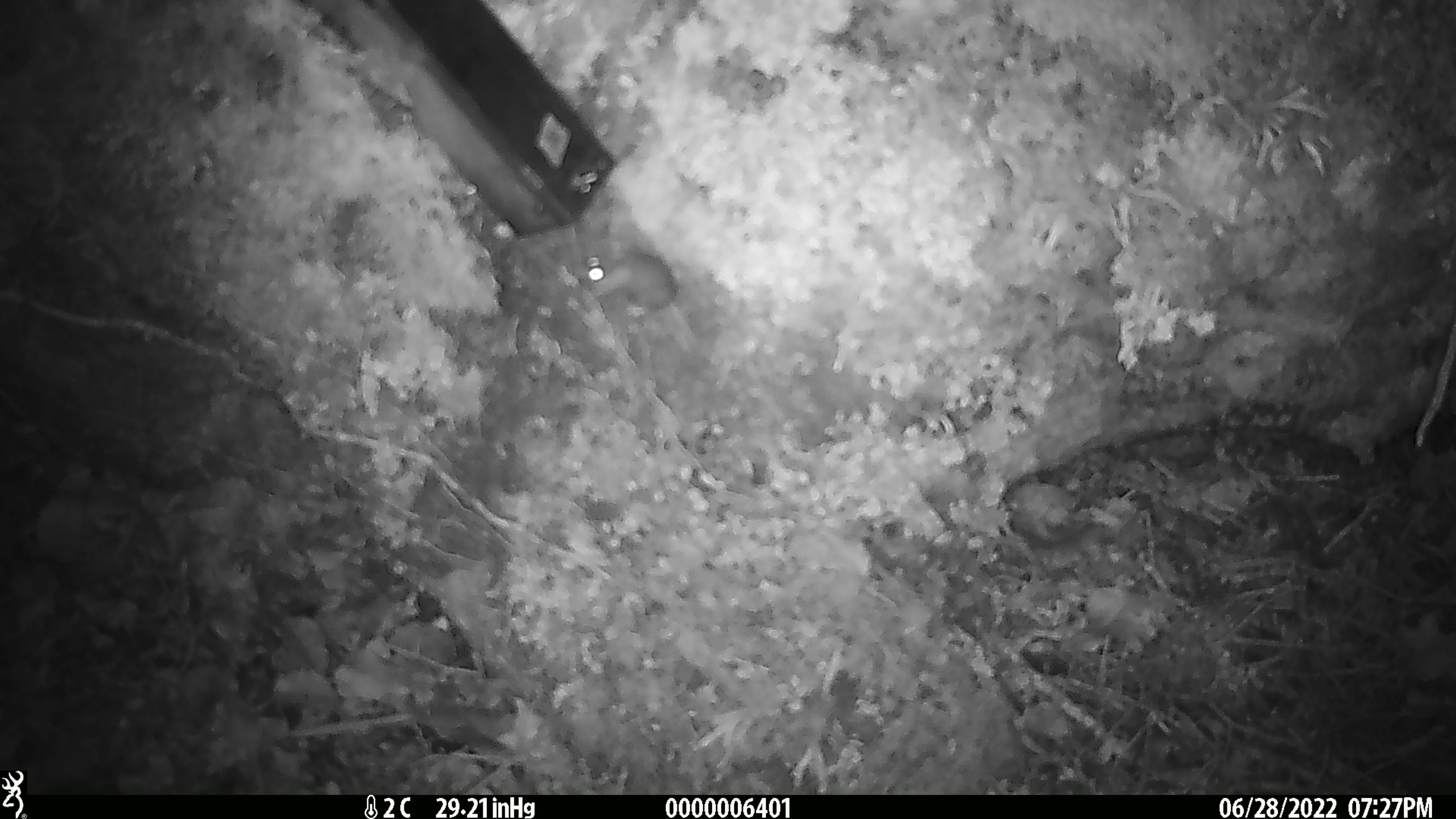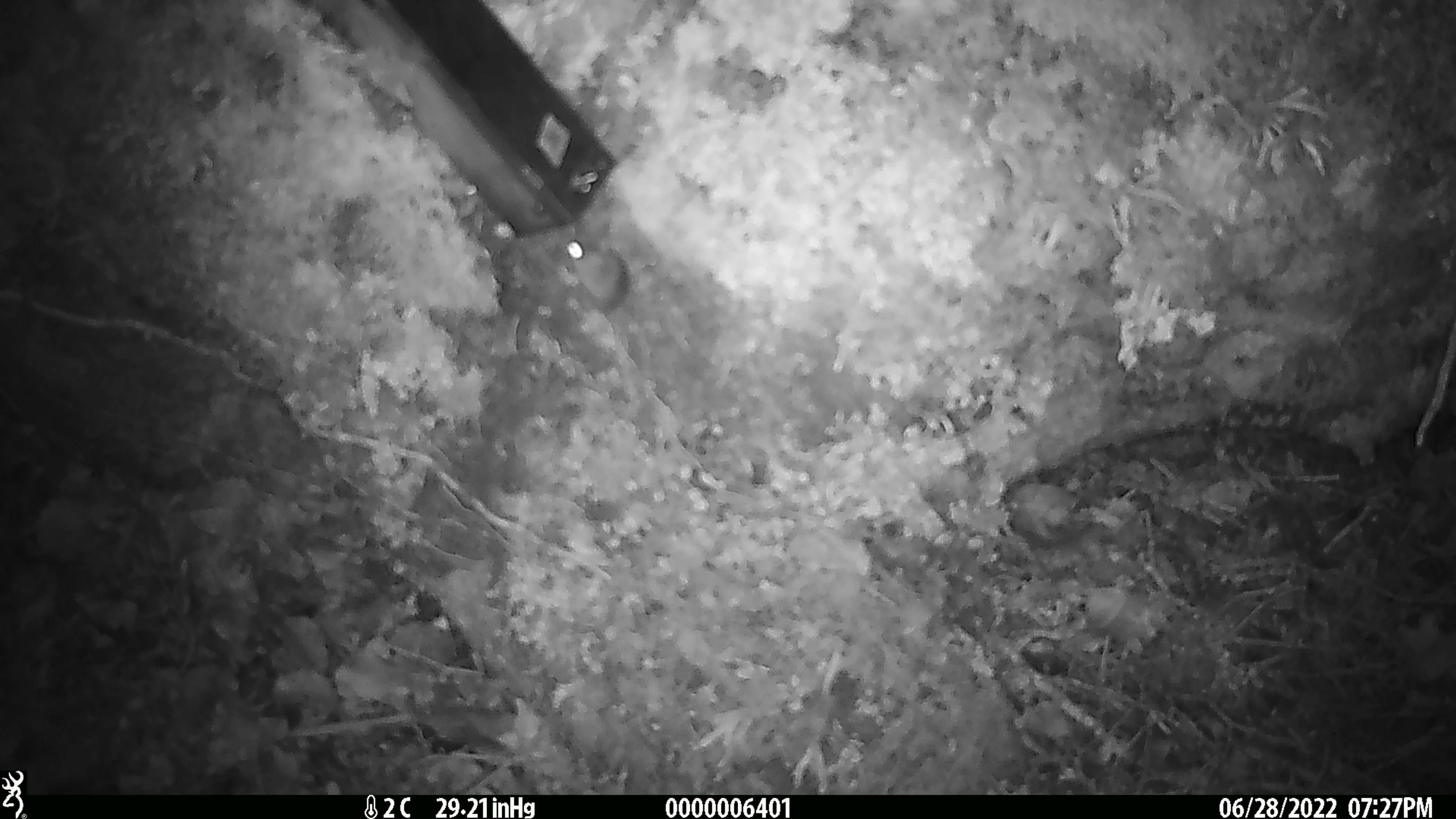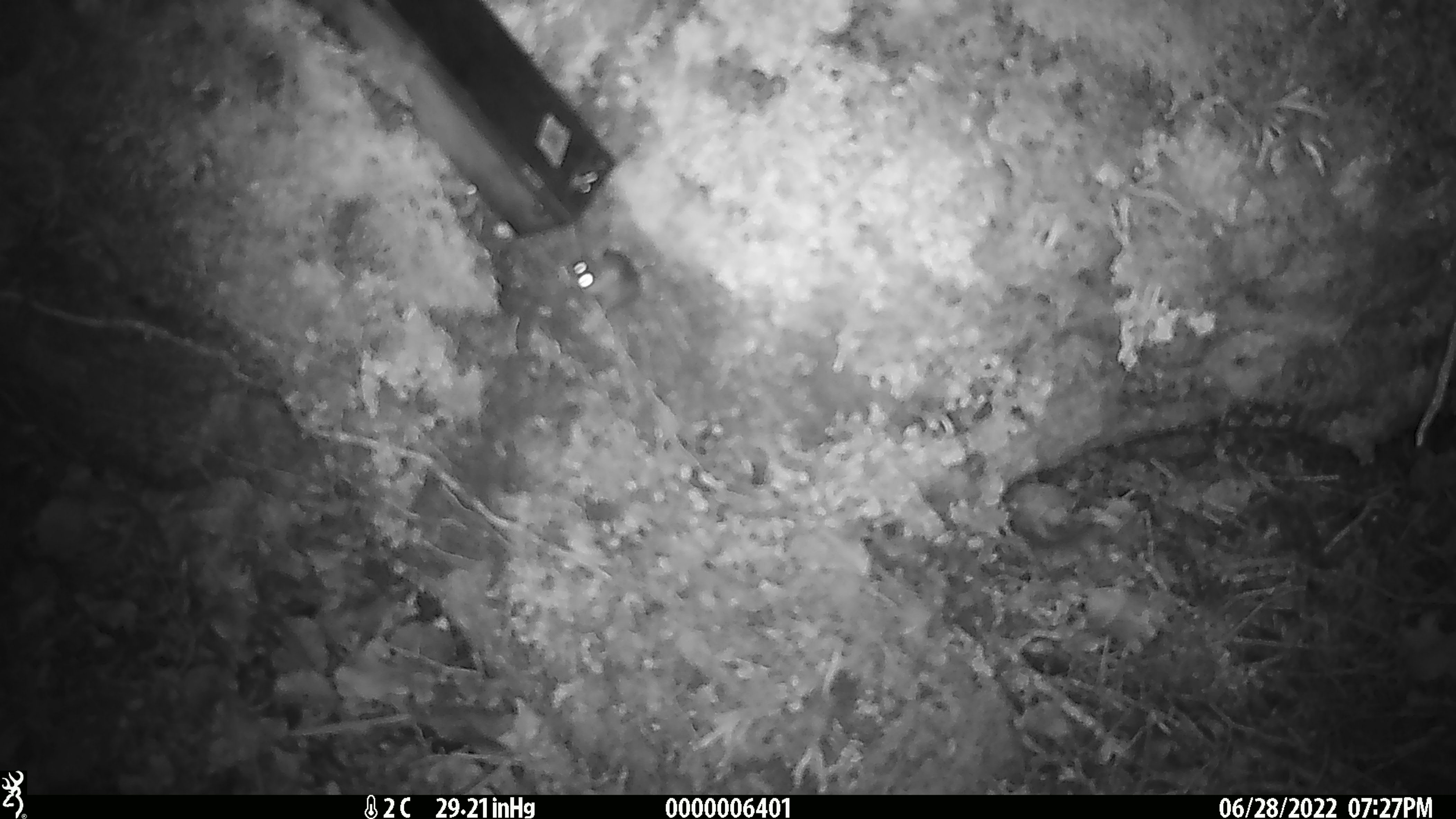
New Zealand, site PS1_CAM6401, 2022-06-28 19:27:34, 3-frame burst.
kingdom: Animalia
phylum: Chordata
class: Mammalia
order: Rodentia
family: Muridae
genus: Mus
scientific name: Mus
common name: mouse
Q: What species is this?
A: Mouse (Mus).